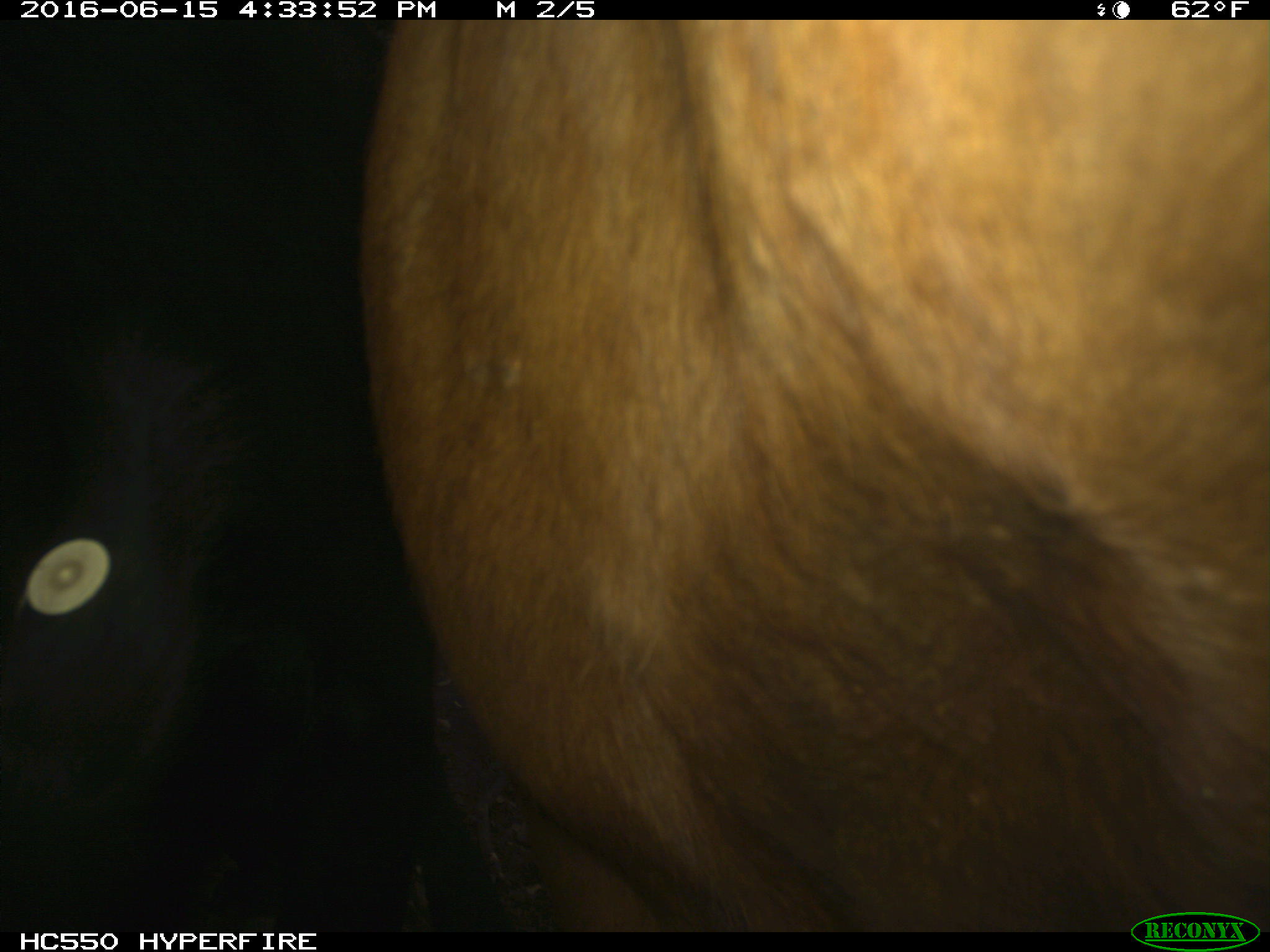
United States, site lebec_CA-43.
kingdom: Animalia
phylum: Chordata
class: Mammalia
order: Artiodactyla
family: Bovidae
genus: Bos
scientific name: Bos taurus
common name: domestic cow